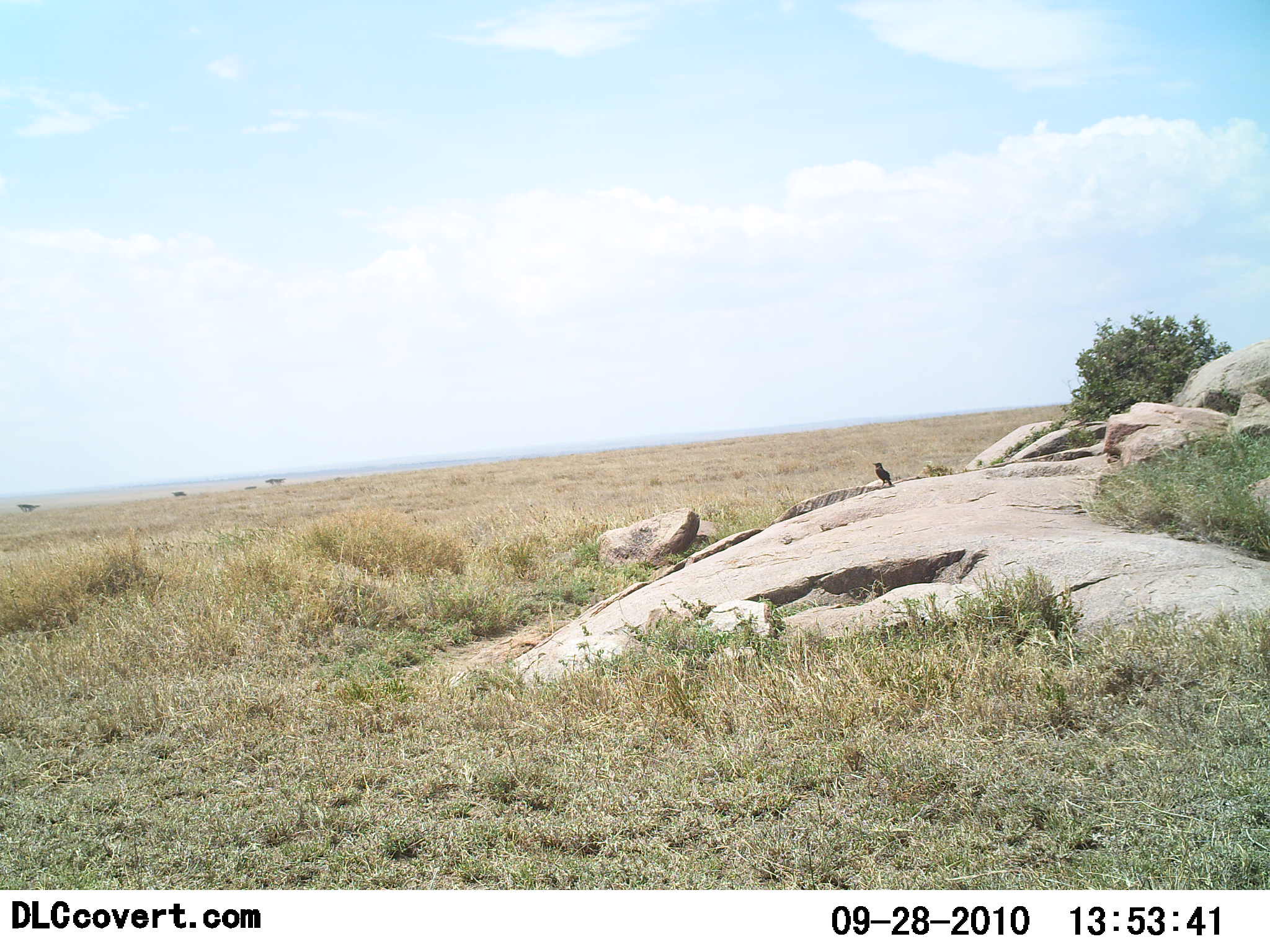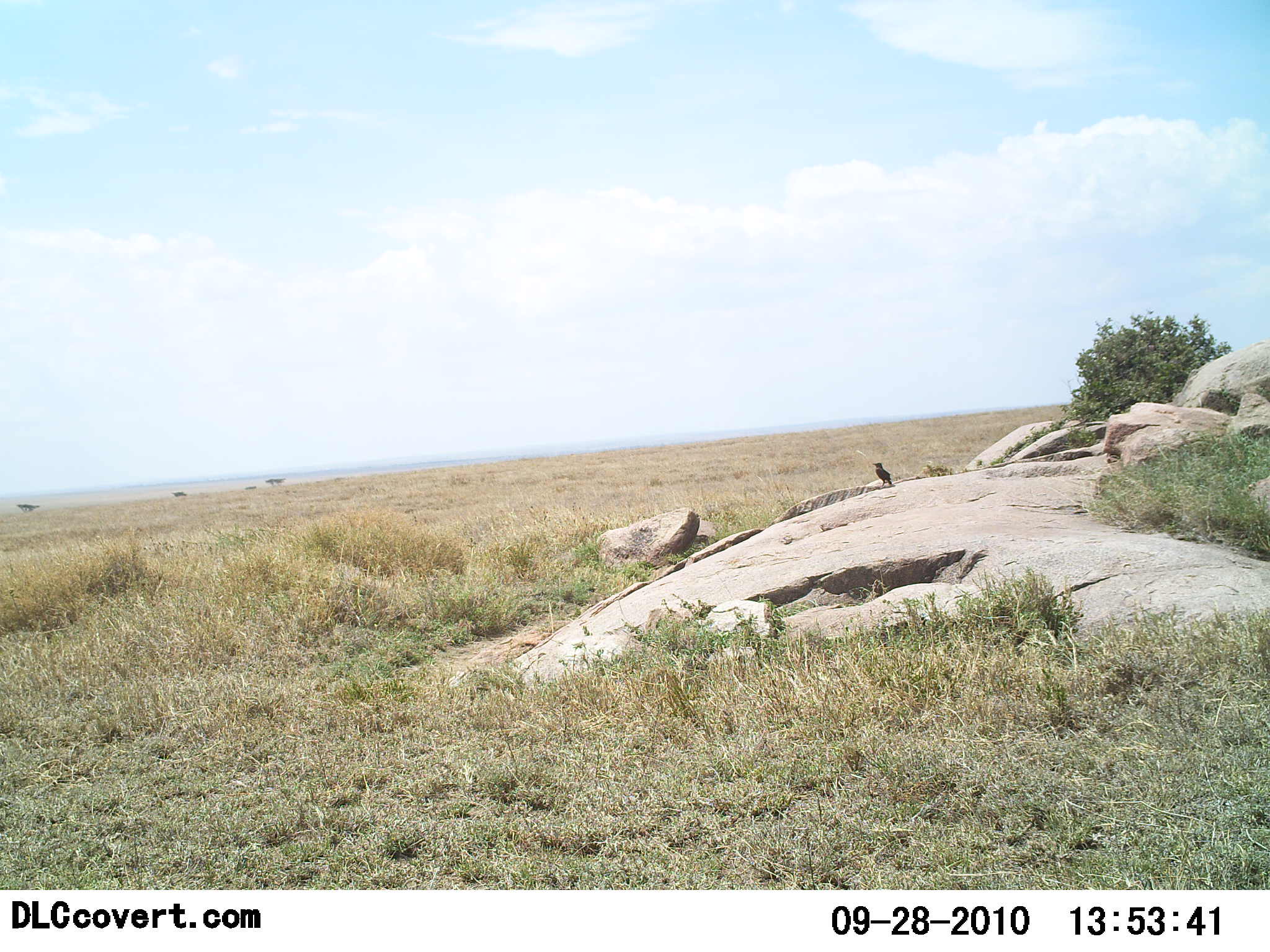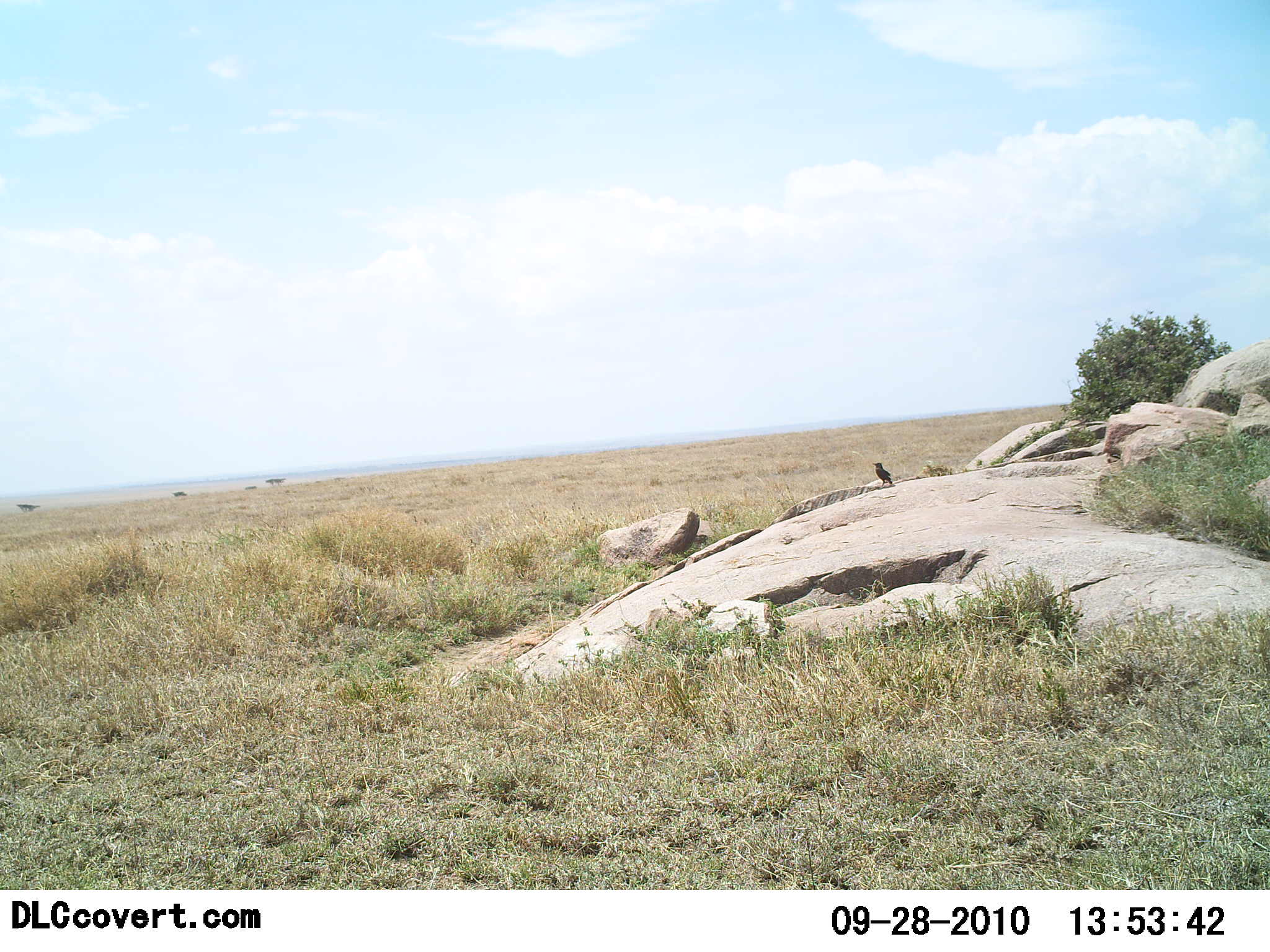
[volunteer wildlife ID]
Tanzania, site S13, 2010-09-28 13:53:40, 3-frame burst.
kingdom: Animalia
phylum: Chordata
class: Aves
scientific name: Aves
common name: bird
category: otherbird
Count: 1.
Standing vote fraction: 92%.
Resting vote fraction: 15%.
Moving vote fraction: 0%.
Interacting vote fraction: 0%.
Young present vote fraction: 0%.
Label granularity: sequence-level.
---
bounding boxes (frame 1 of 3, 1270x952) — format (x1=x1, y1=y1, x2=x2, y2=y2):
animal: (x1=870, y1=462, x2=893, y2=486)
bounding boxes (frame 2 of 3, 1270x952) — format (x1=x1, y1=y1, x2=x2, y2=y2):
animal: (x1=873, y1=463, x2=893, y2=487)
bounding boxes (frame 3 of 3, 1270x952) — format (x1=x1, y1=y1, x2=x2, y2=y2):
animal: (x1=871, y1=462, x2=895, y2=487)